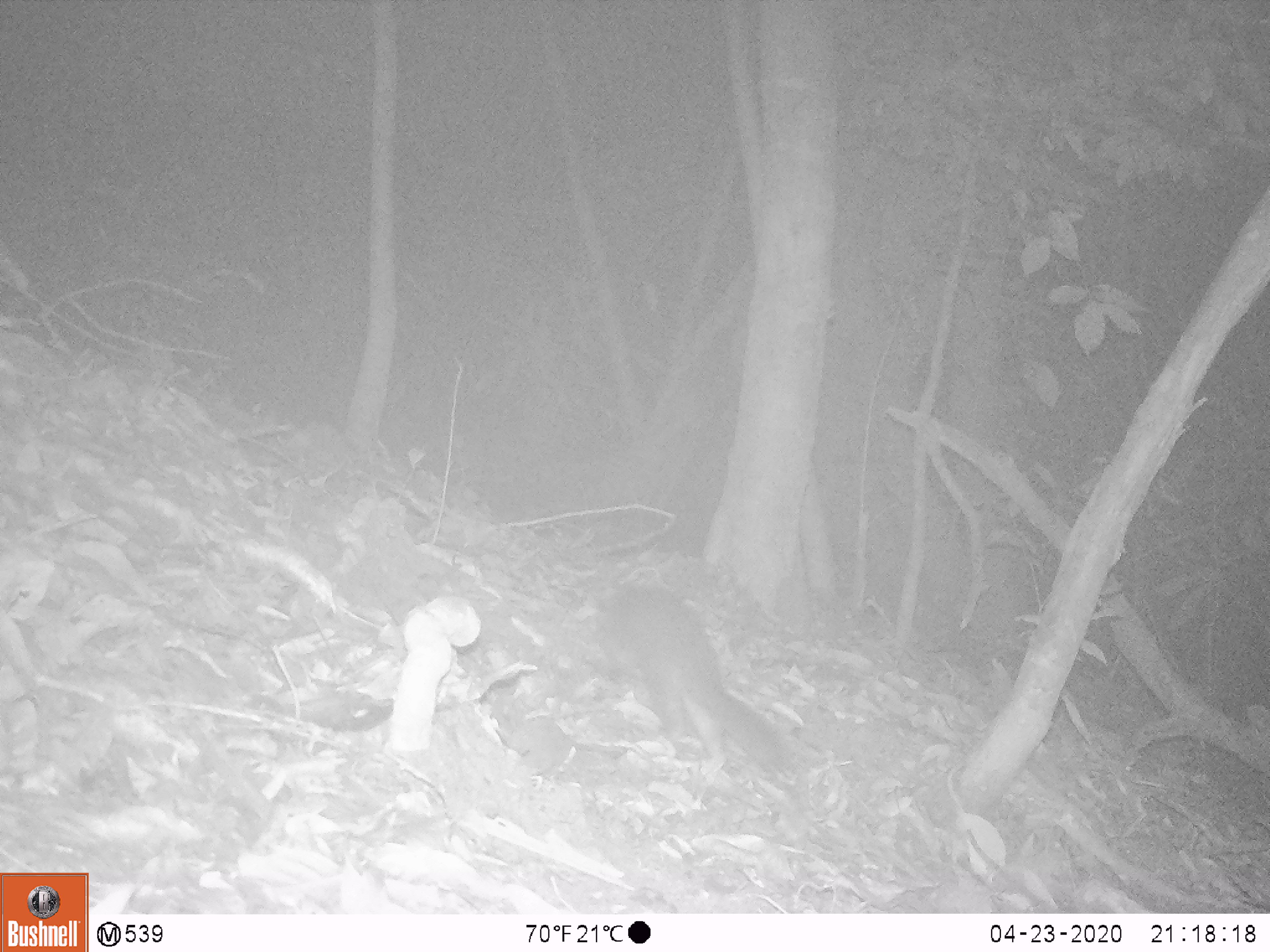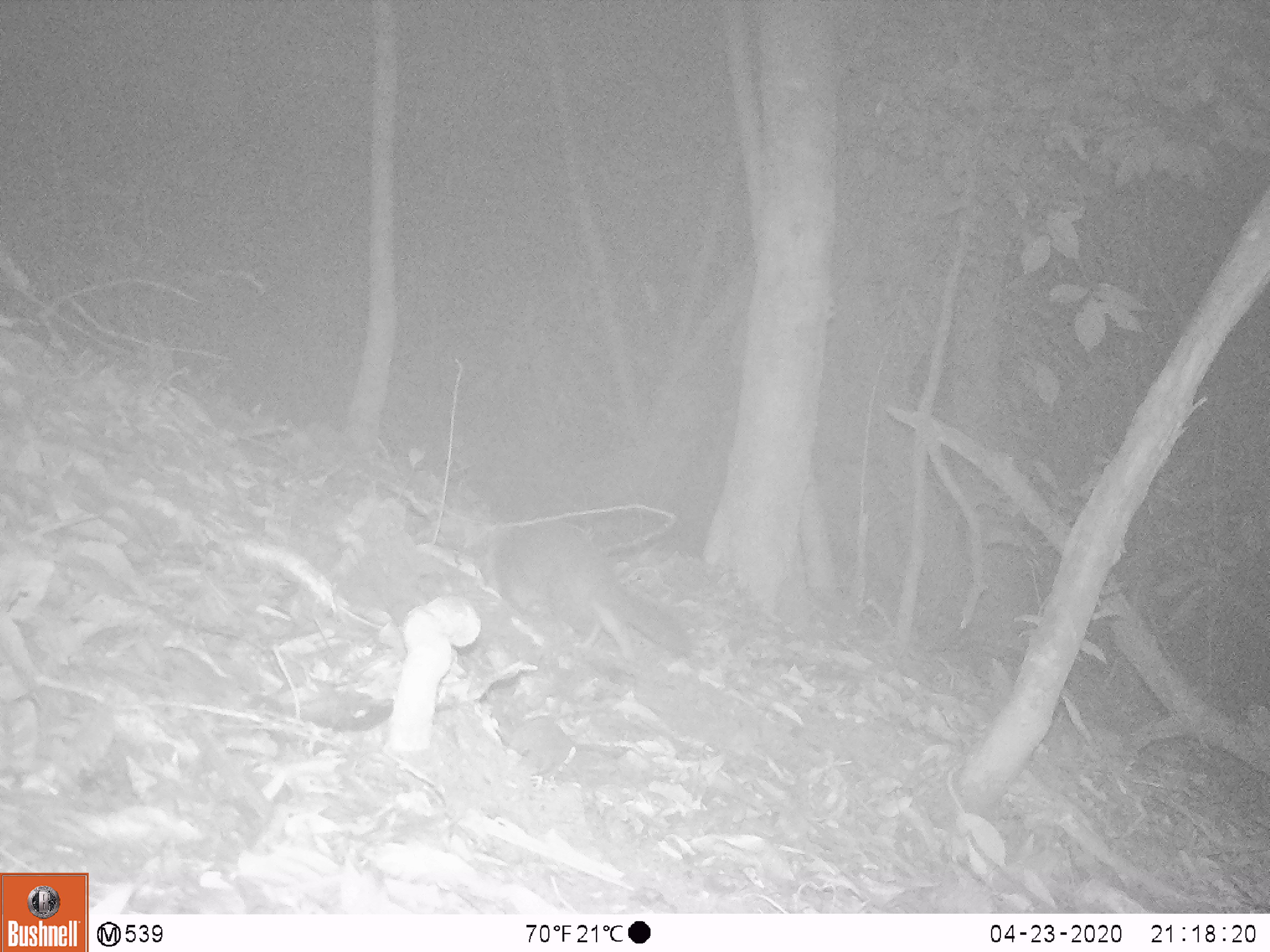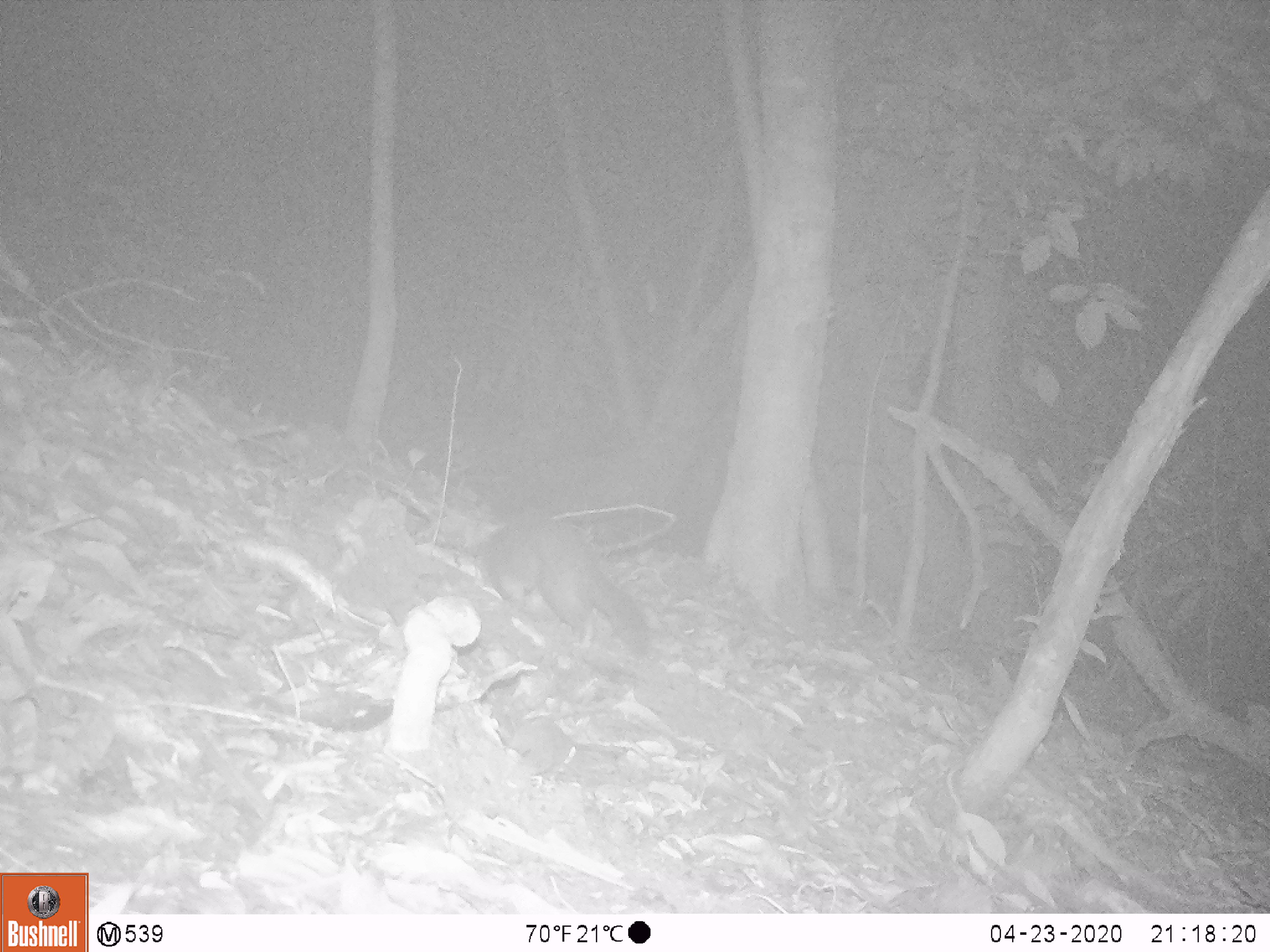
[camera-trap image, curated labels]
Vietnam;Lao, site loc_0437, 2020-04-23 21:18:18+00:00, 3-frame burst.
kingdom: Animalia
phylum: Chordata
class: Mammalia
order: Carnivora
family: Mustelidae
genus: Melogale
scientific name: Melogale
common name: ferret badger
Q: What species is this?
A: Ferret badger (Melogale).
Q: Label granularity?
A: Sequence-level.